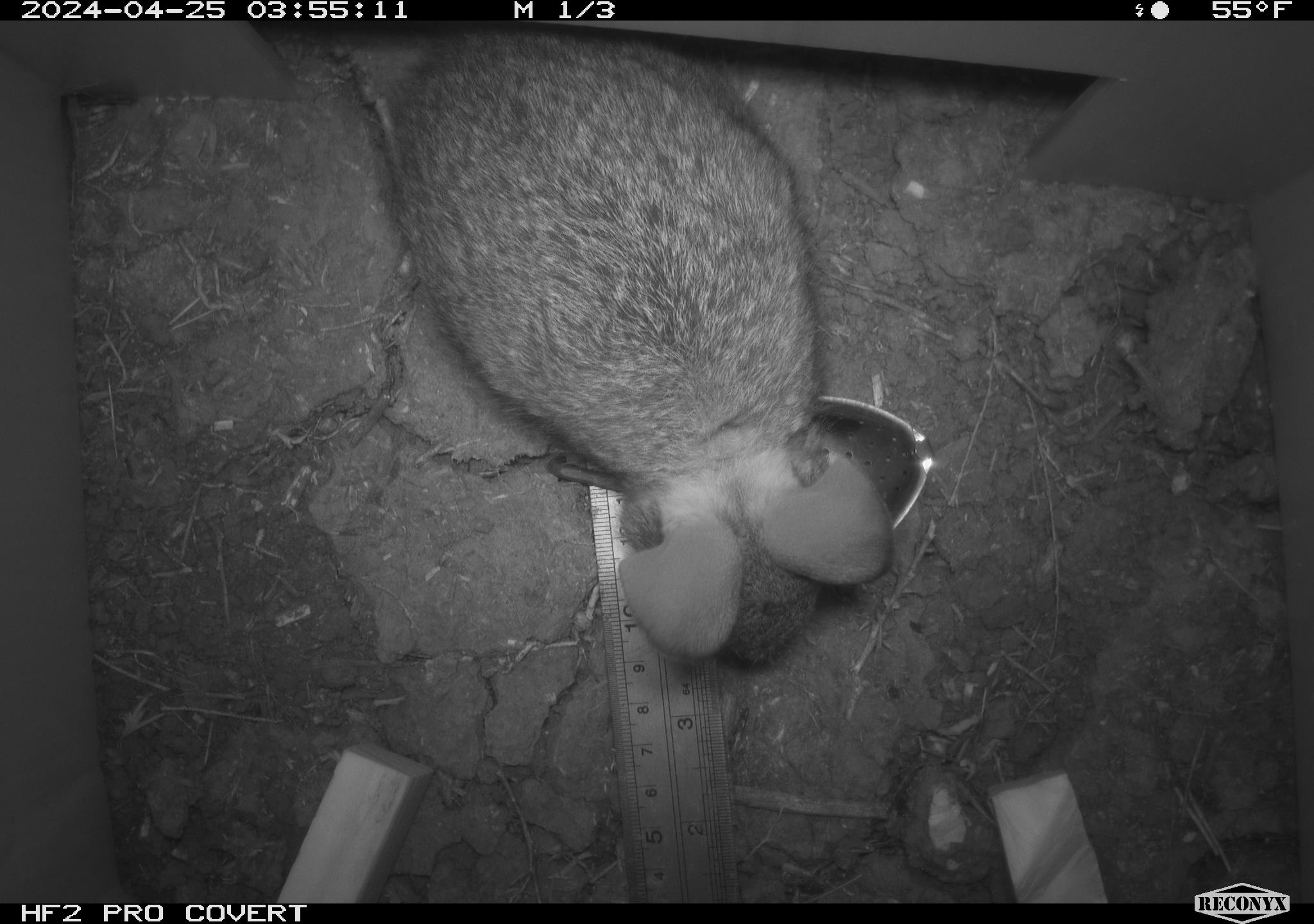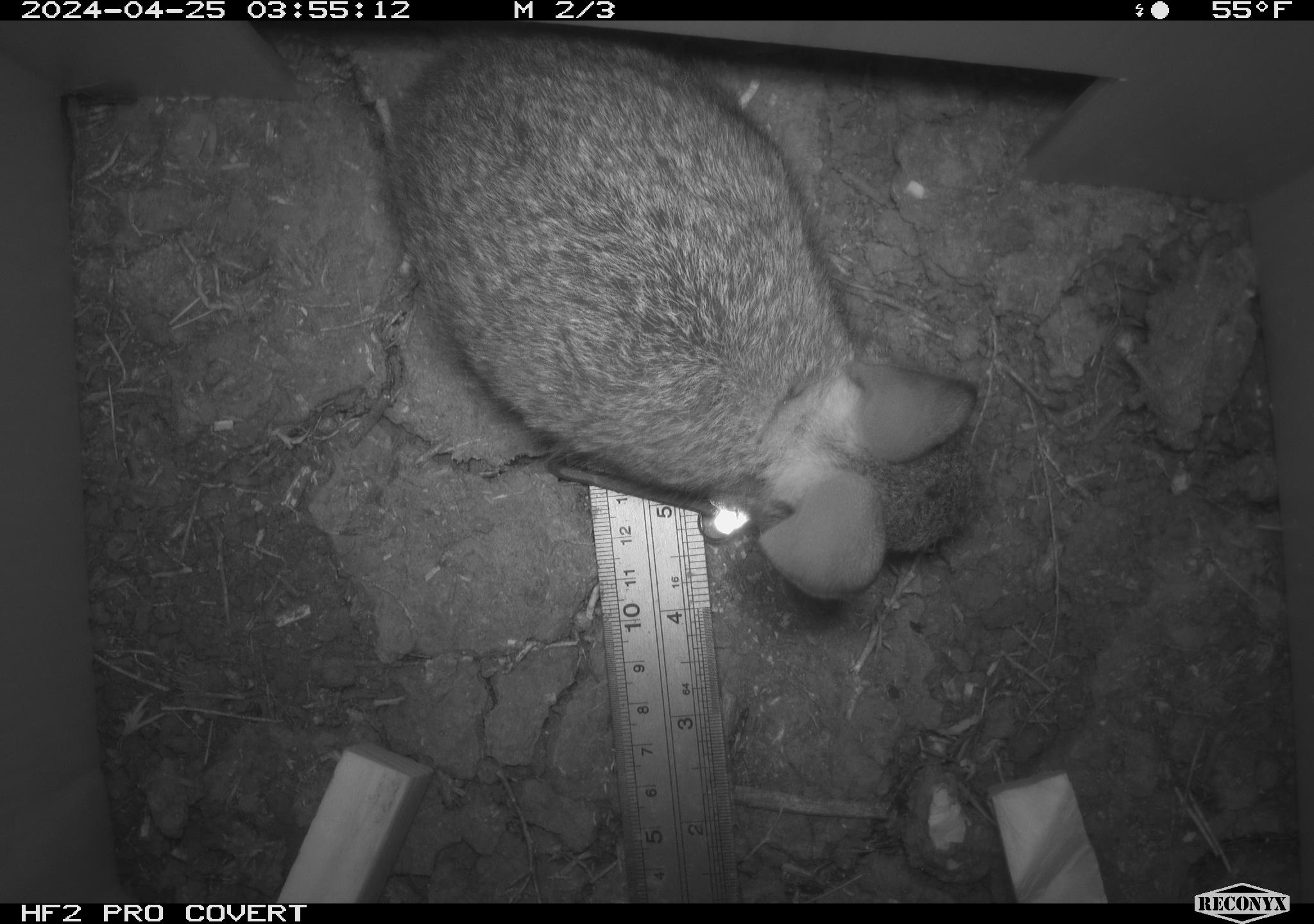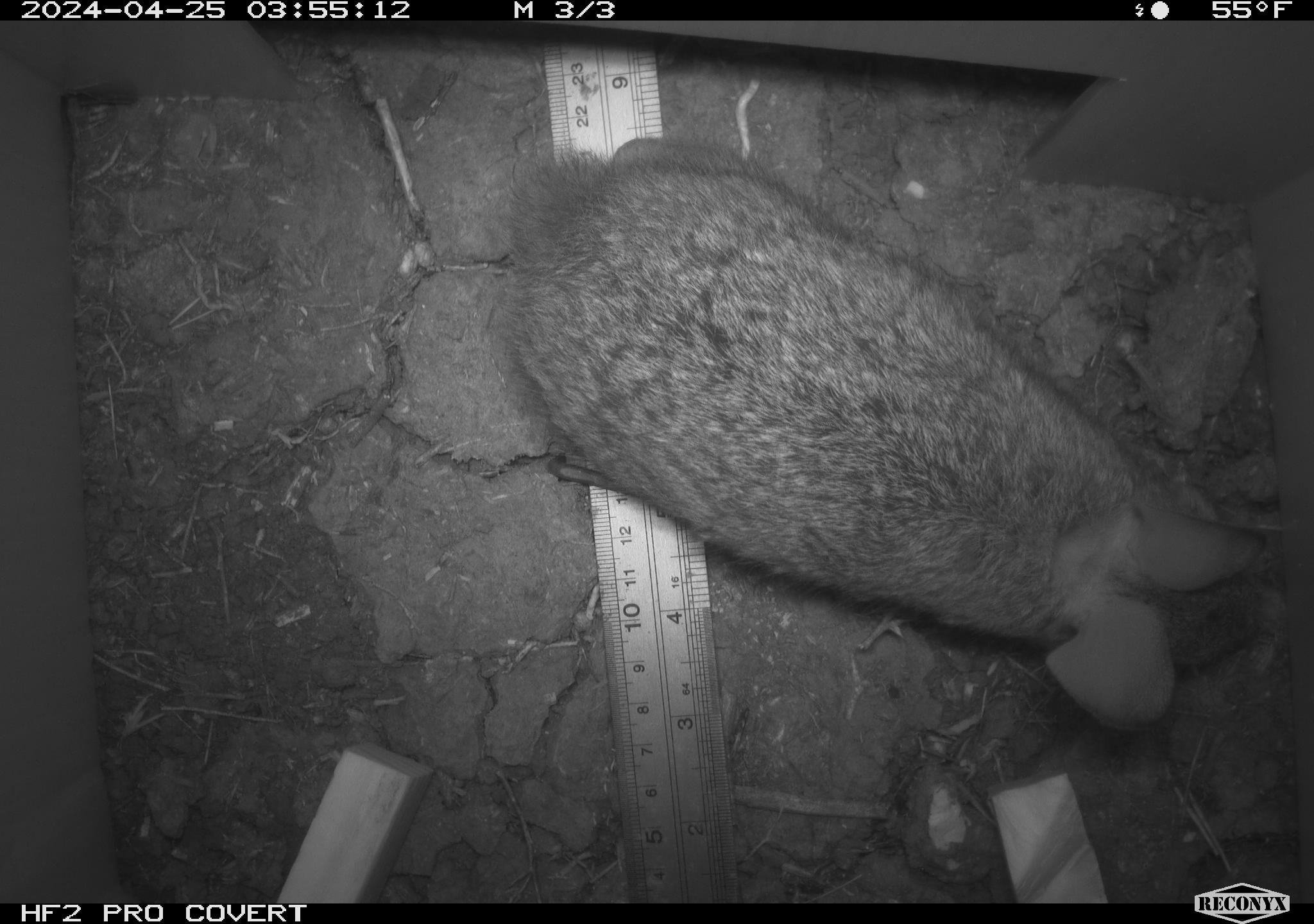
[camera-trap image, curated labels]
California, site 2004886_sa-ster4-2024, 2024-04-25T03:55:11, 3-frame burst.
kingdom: Animalia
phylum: Chordata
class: Mammalia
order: Lagomorpha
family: Leporidae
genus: Sylvilagus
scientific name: Sylvilagus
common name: cottontail rabbits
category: sylvilagus species